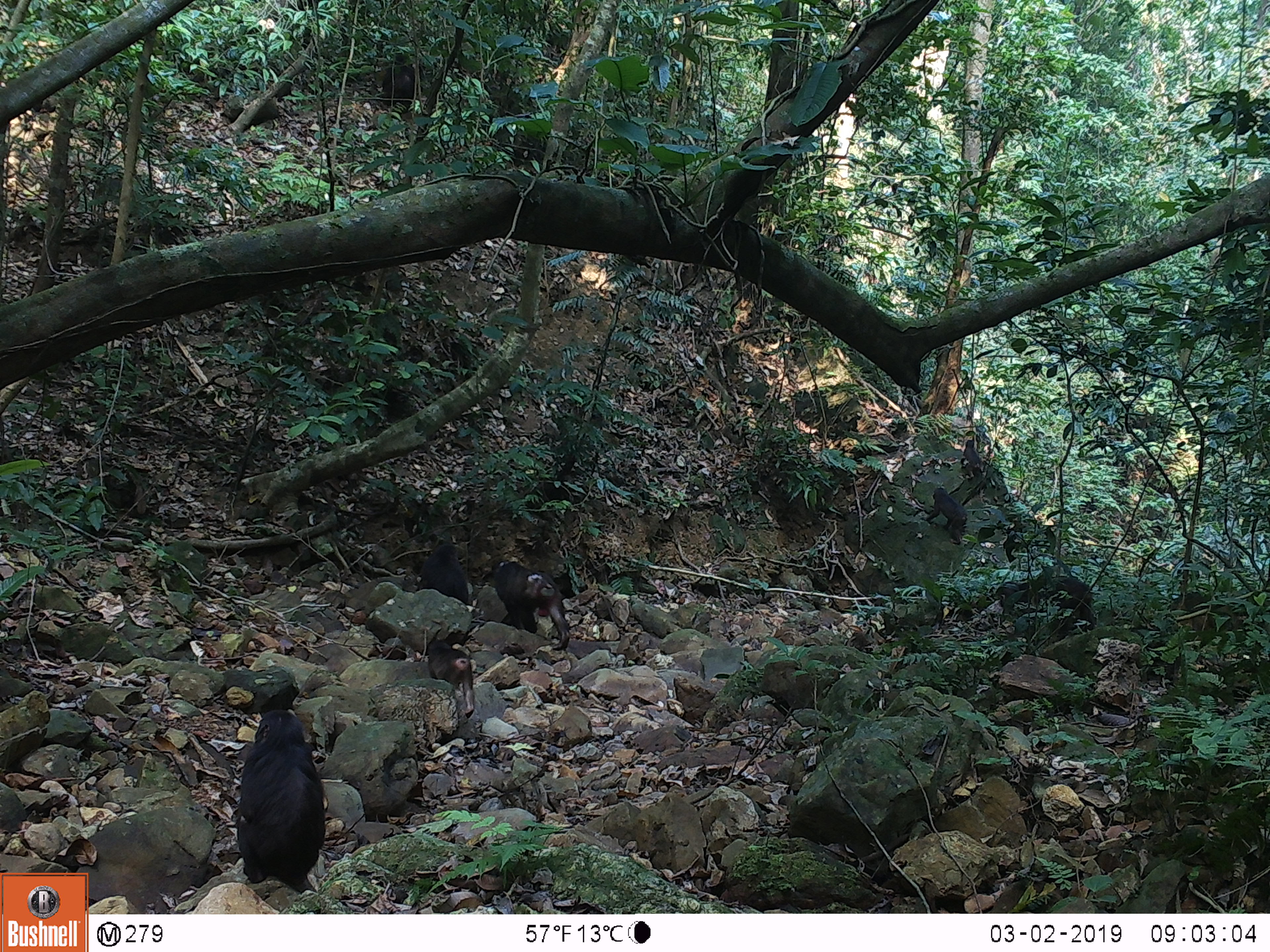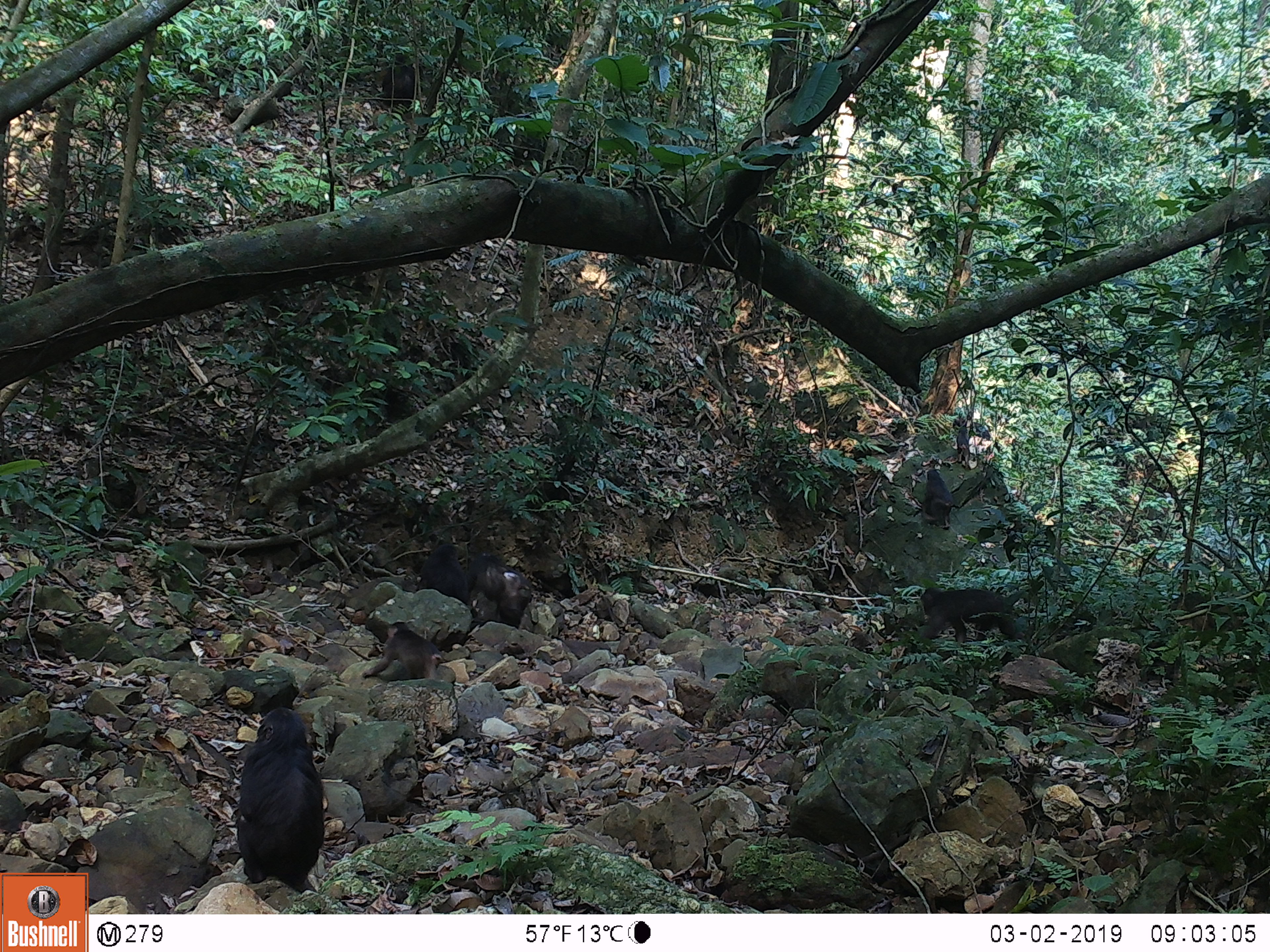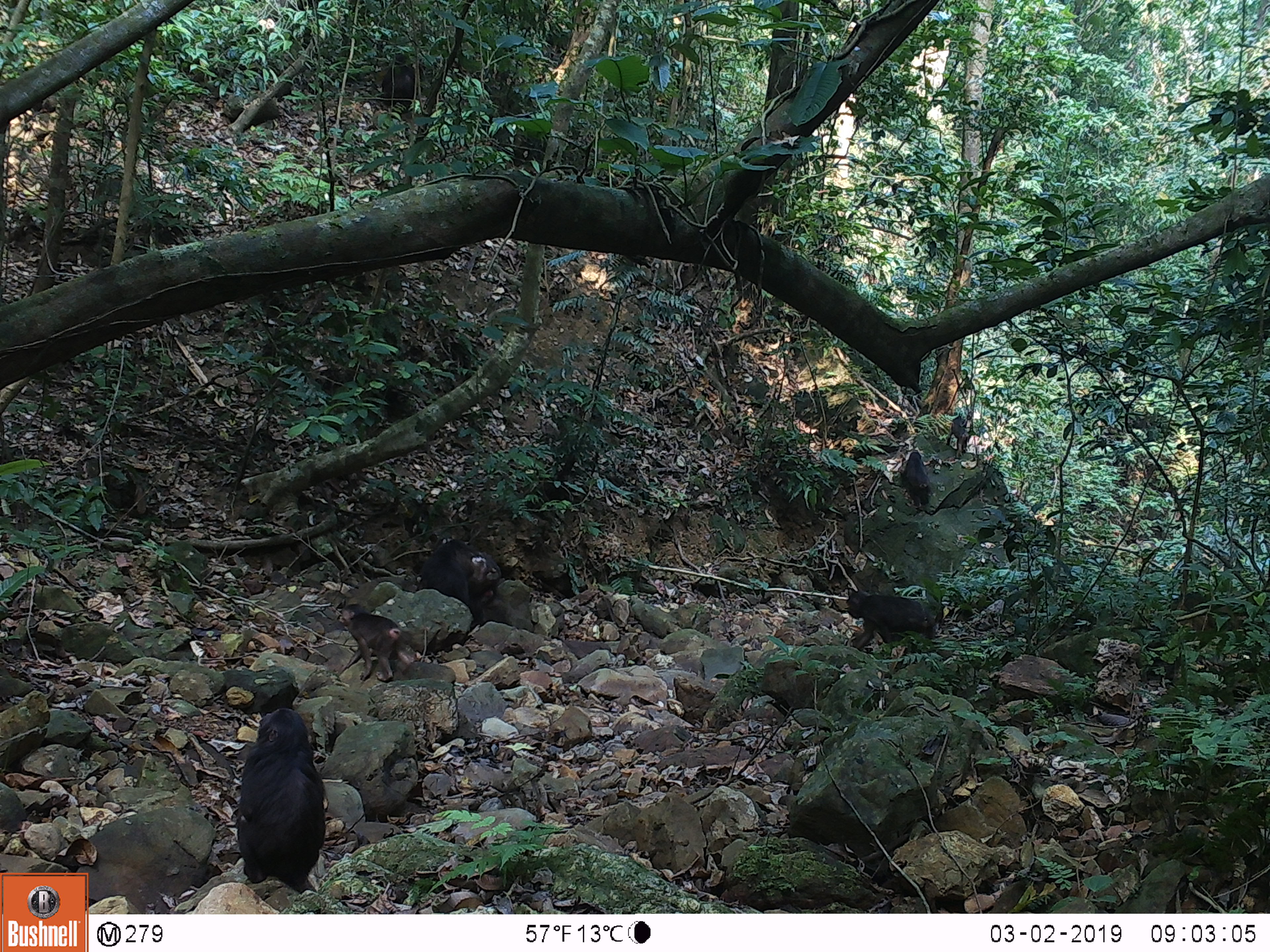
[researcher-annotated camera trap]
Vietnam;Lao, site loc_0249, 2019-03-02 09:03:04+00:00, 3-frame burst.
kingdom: Animalia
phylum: Chordata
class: Mammalia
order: Primates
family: Cercopithecidae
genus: Macaca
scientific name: Macaca arctoides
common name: stump-tailed macaque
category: stump tailed macaque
Stump tailed macaque (stump-tailed macaque) (Macaca arctoides). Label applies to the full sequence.